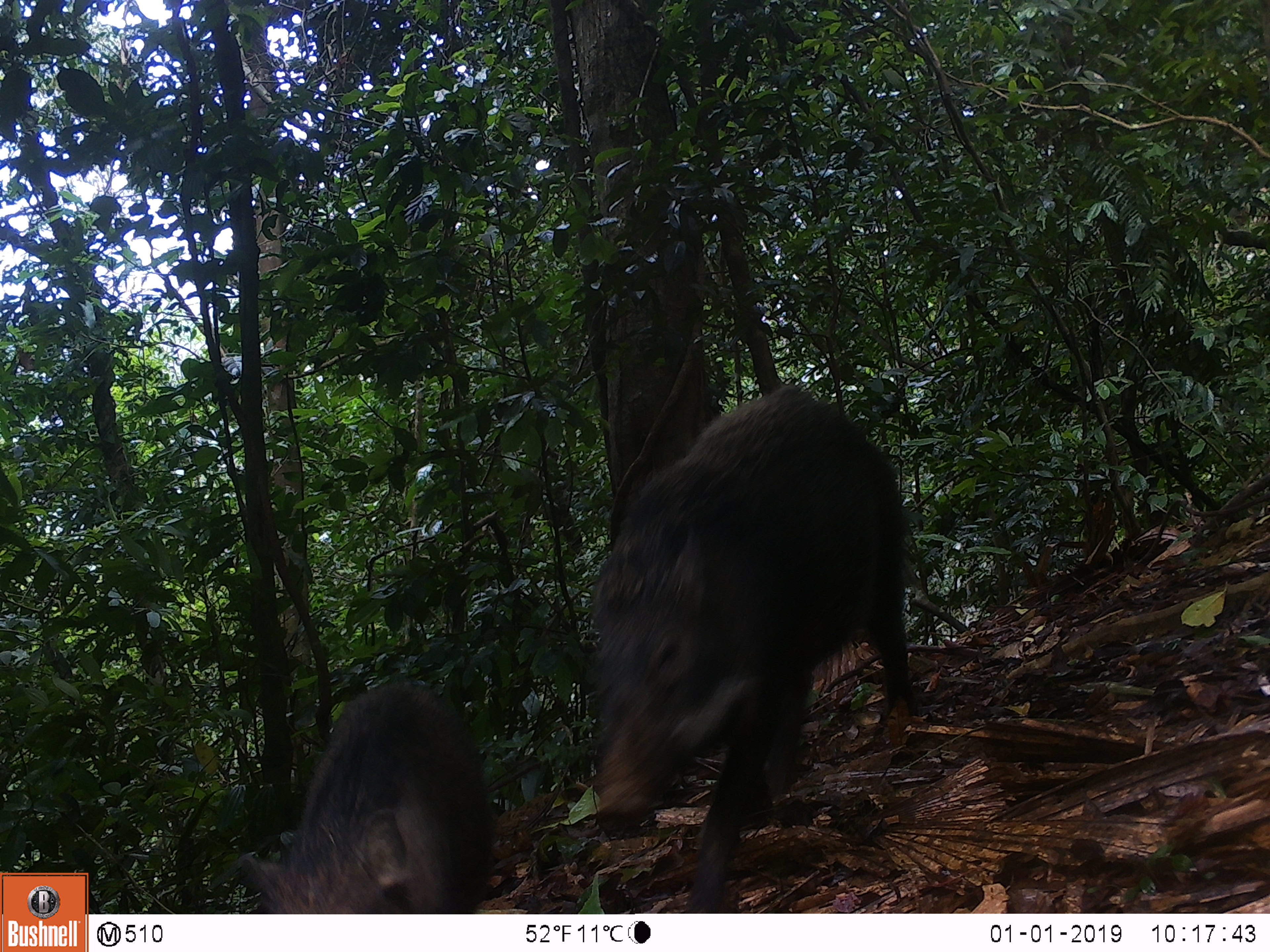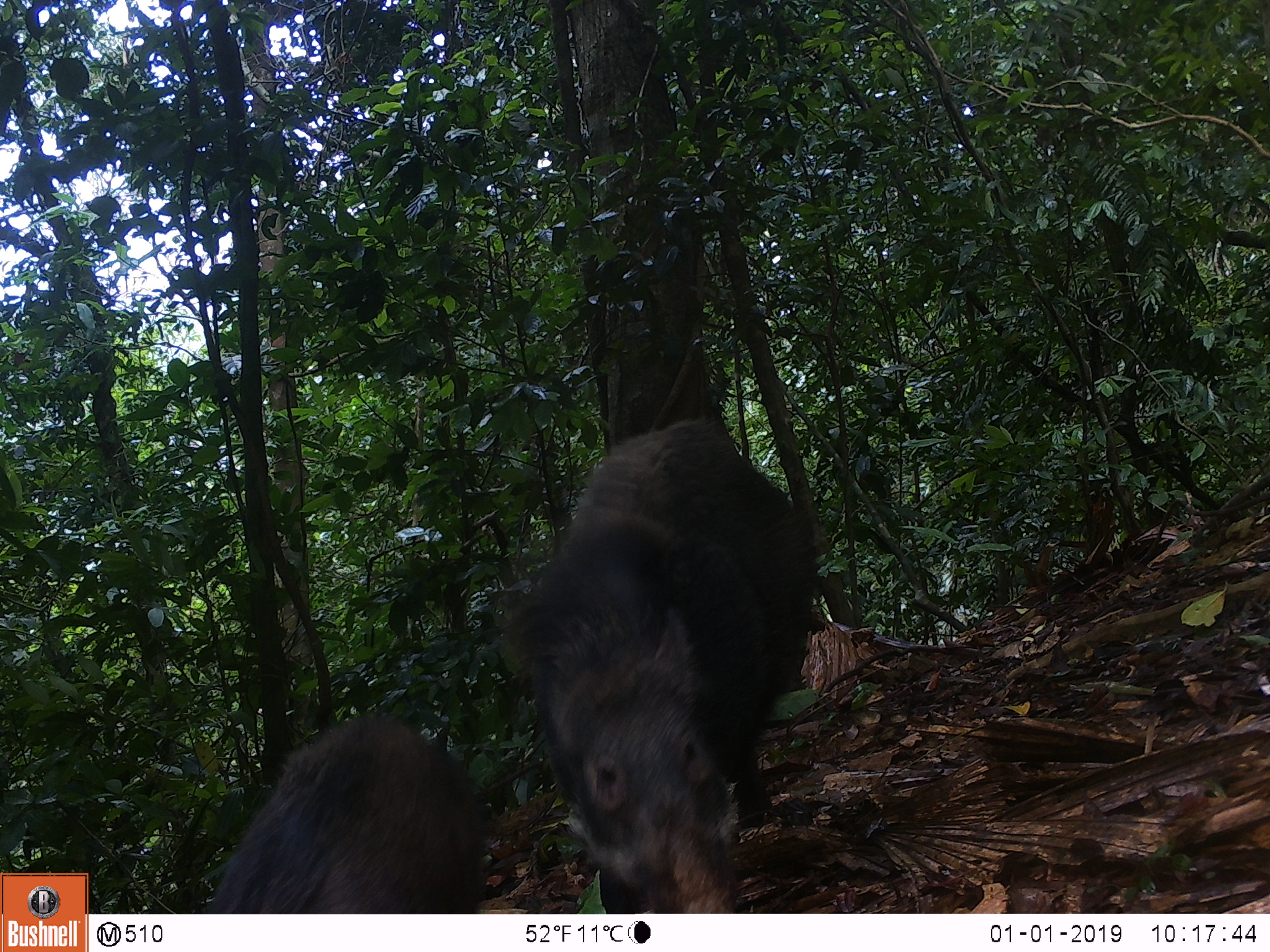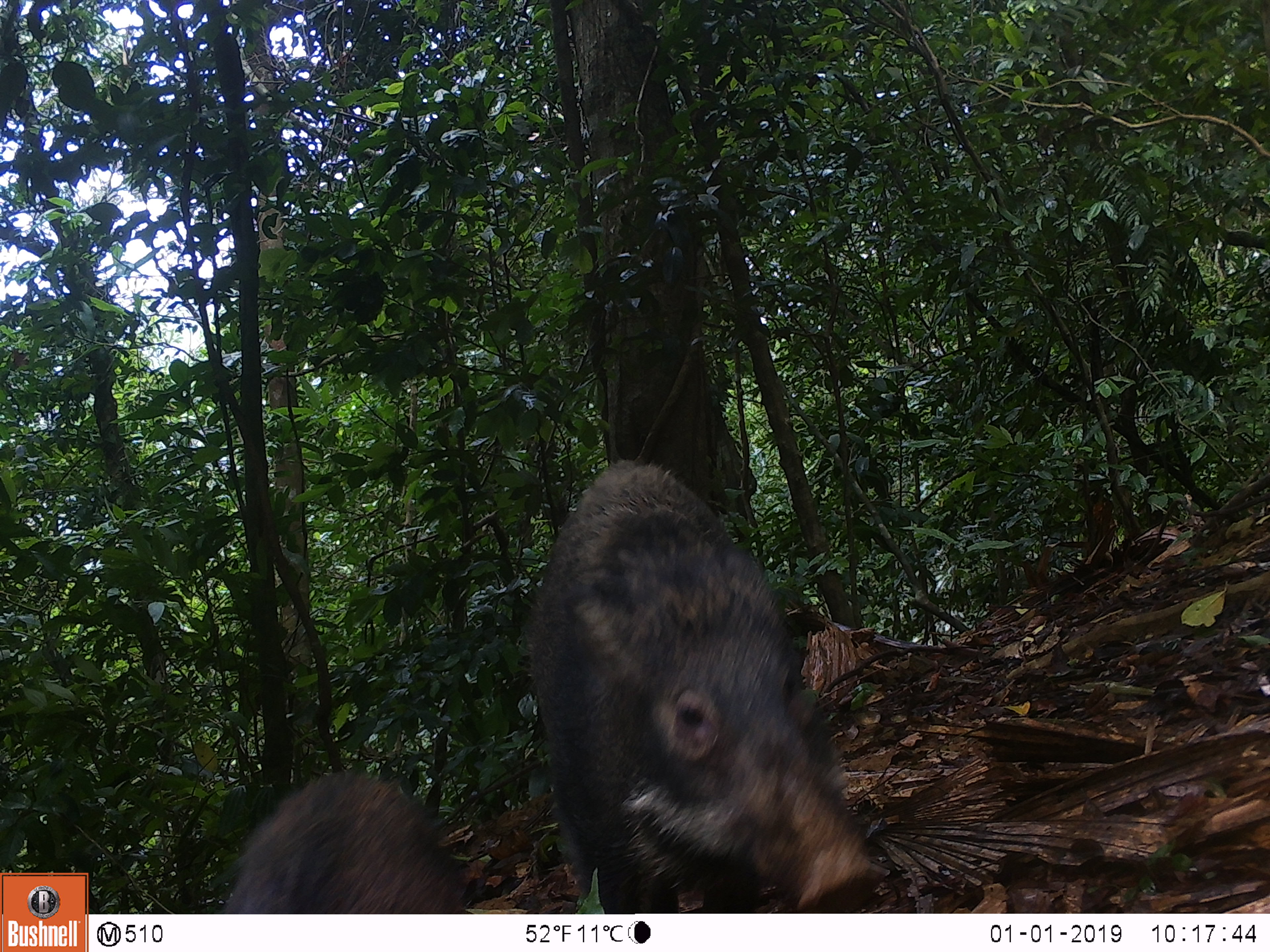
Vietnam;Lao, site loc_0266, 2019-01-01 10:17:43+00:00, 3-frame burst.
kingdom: Animalia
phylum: Chordata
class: Mammalia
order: Artiodactyla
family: Suidae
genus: Sus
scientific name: Sus scrofa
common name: eurasian wild pig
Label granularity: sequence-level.